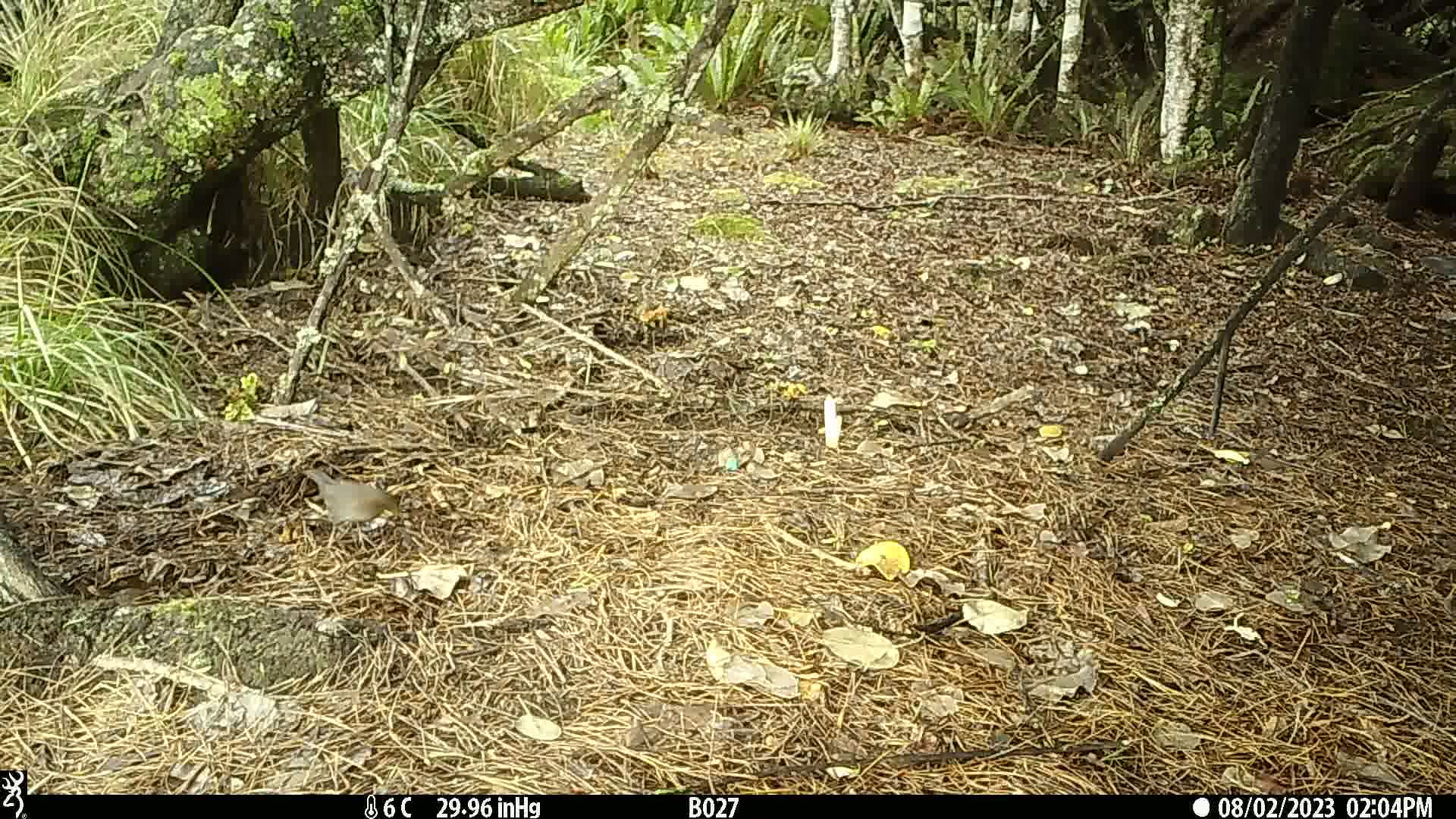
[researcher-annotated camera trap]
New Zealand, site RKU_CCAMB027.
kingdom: Animalia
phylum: Chordata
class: Aves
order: Passeriformes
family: Turdidae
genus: Turdus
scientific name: Turdus merula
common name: eurasian blackbird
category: blackbird